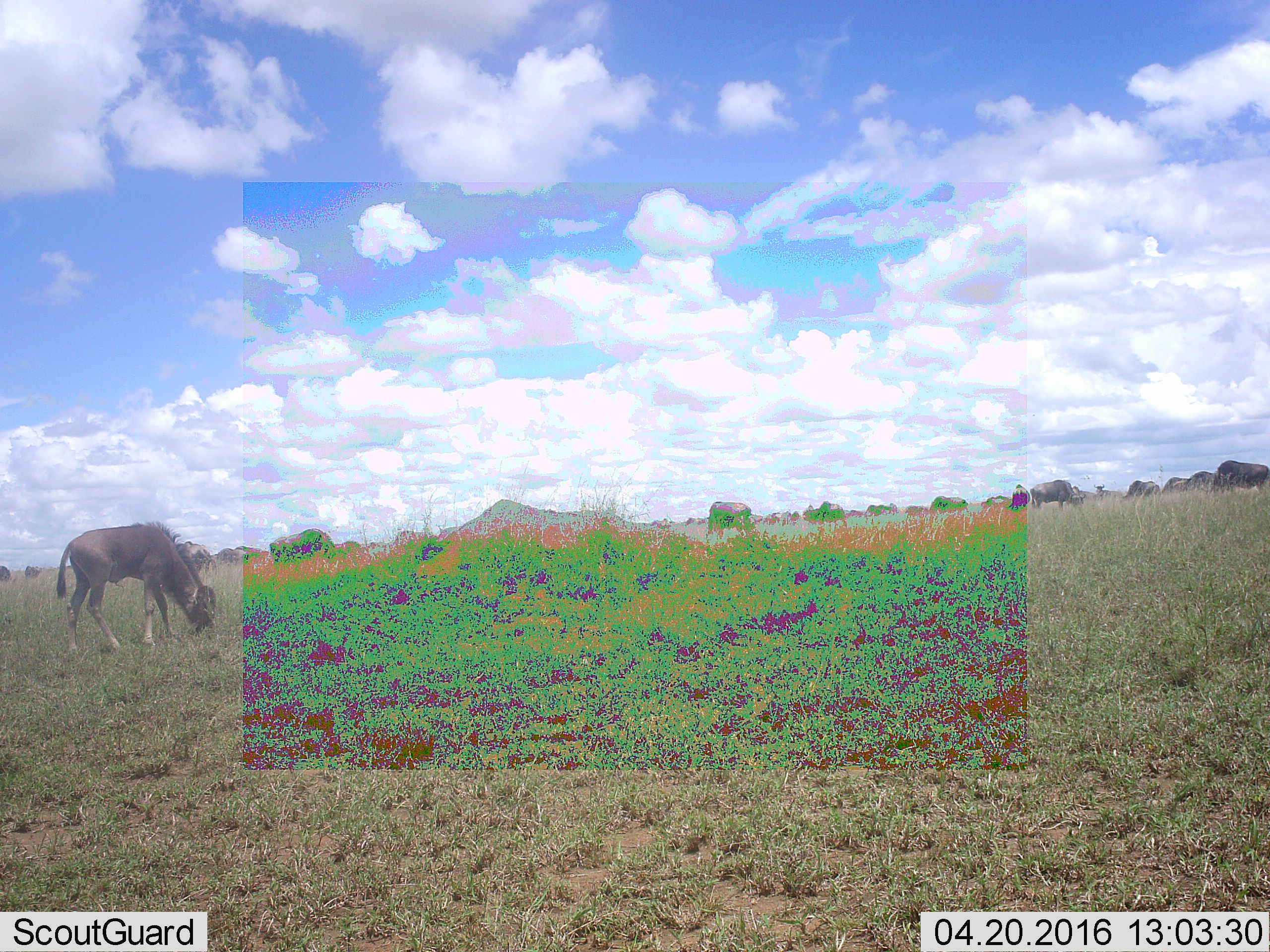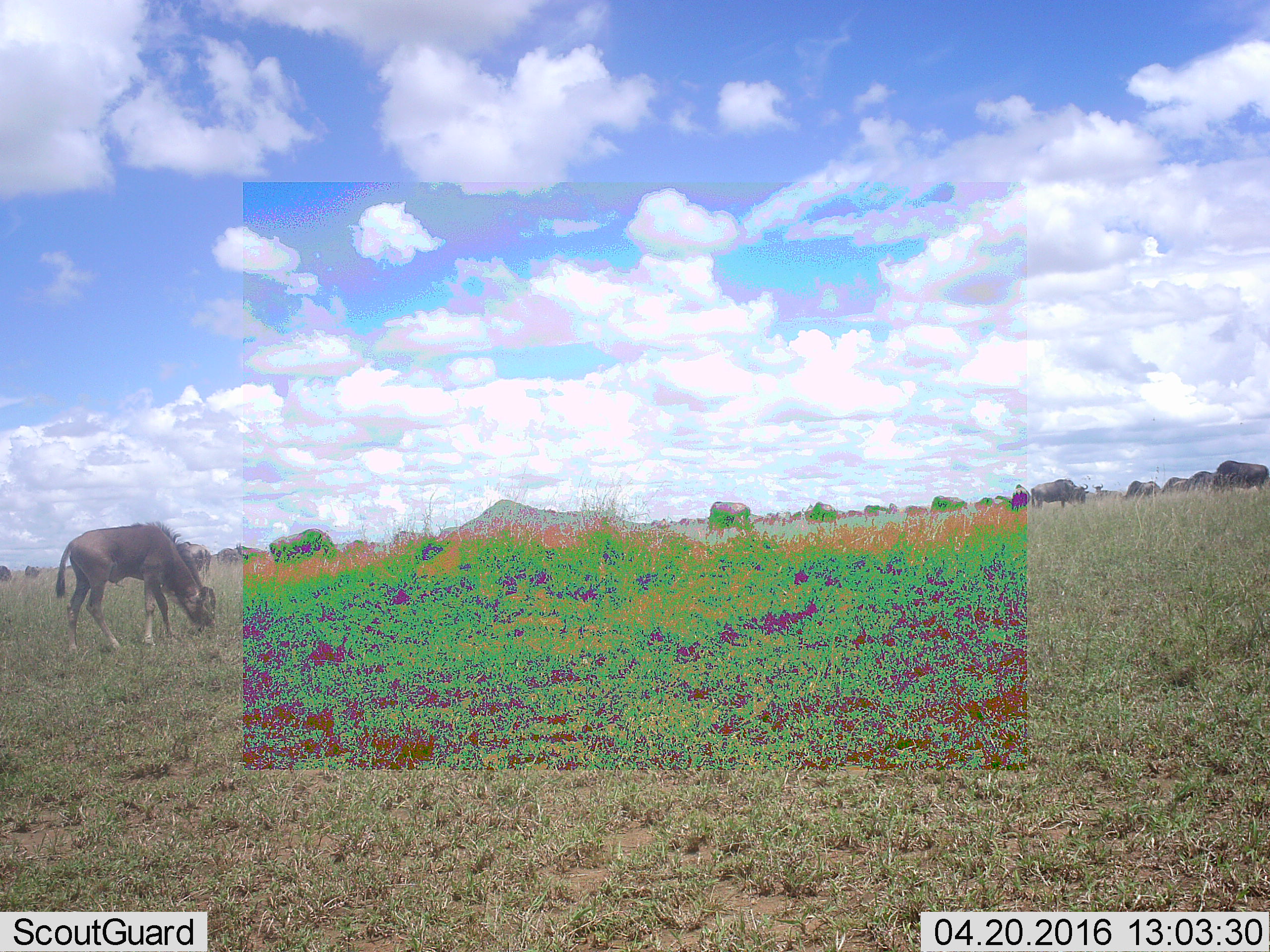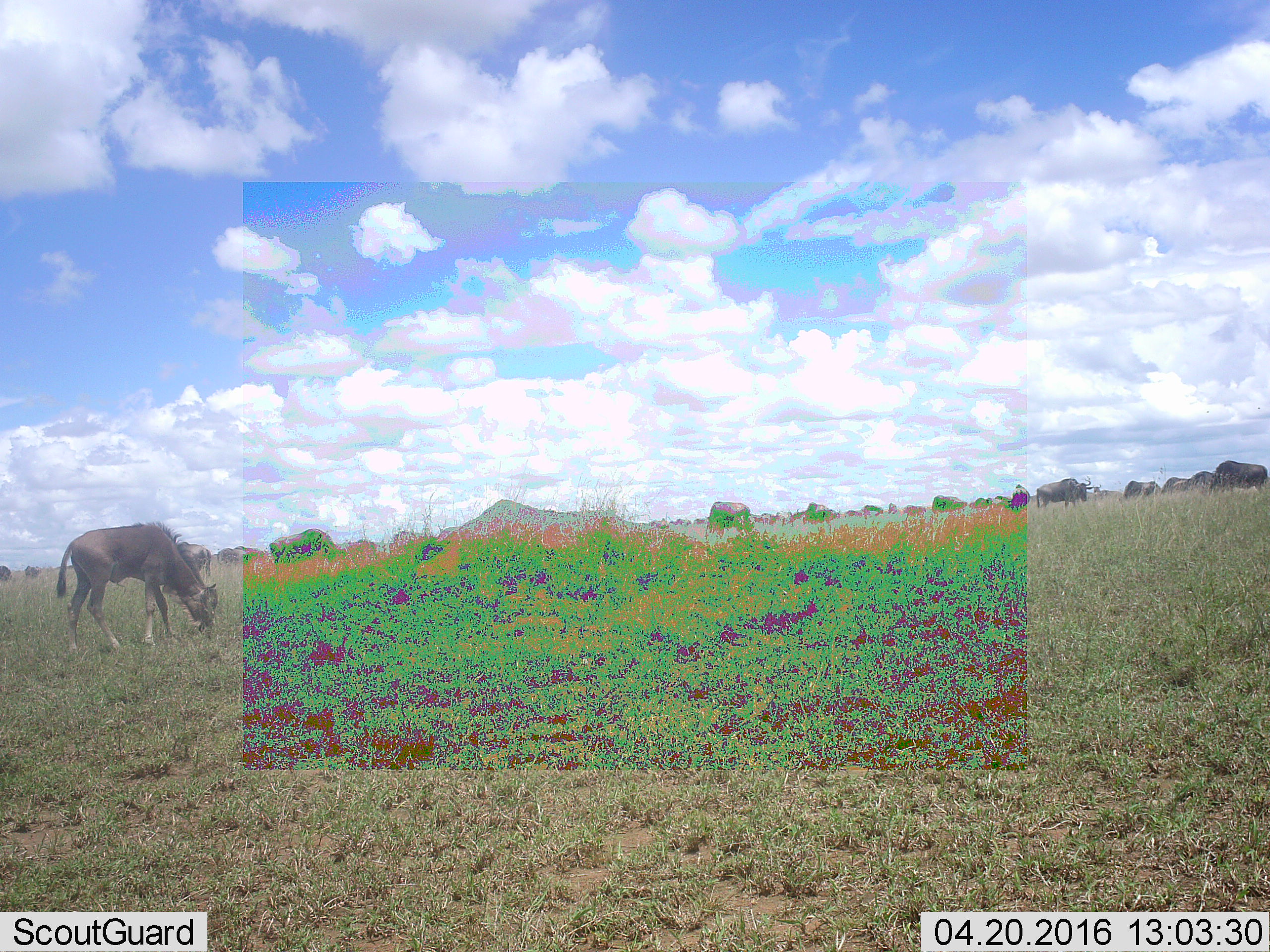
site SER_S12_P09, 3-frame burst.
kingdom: Animalia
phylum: Chordata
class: Mammalia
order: Artiodactyla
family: Bovidae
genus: Connochaetes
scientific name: Connochaetes taurinus taurinus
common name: blue wildebeest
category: wildebeestblue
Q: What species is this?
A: Wildebeestblue (blue wildebeest) (Connochaetes taurinus taurinus).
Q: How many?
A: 51+.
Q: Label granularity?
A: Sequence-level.